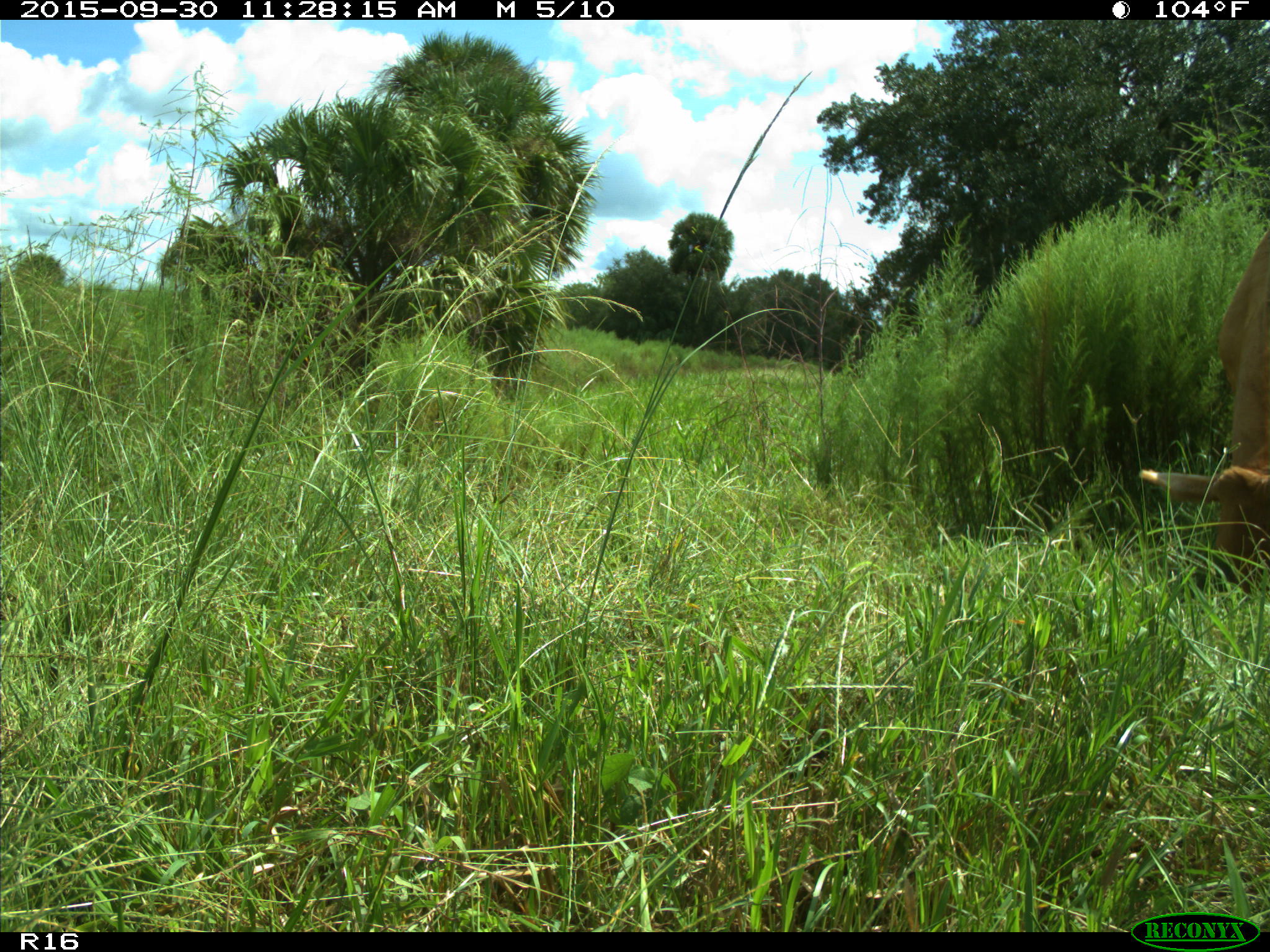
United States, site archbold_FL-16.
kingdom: Animalia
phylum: Chordata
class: Mammalia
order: Artiodactyla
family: Bovidae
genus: Bos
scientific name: Bos taurus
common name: domestic cow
Bos taurus (domestic cow).